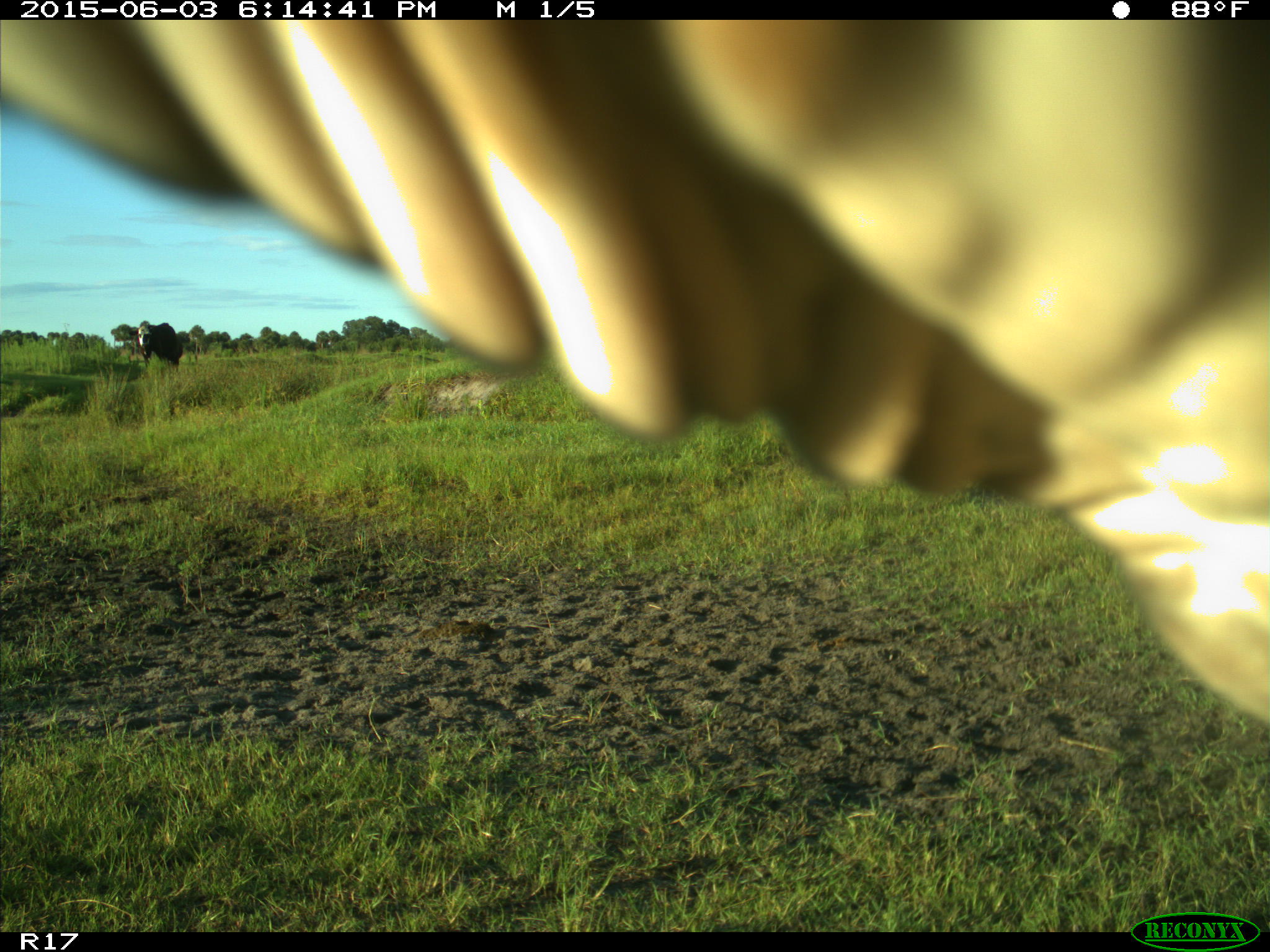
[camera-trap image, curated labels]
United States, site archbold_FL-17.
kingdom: Animalia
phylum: Chordata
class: Mammalia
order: Artiodactyla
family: Bovidae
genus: Bos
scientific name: Bos taurus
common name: domestic cow